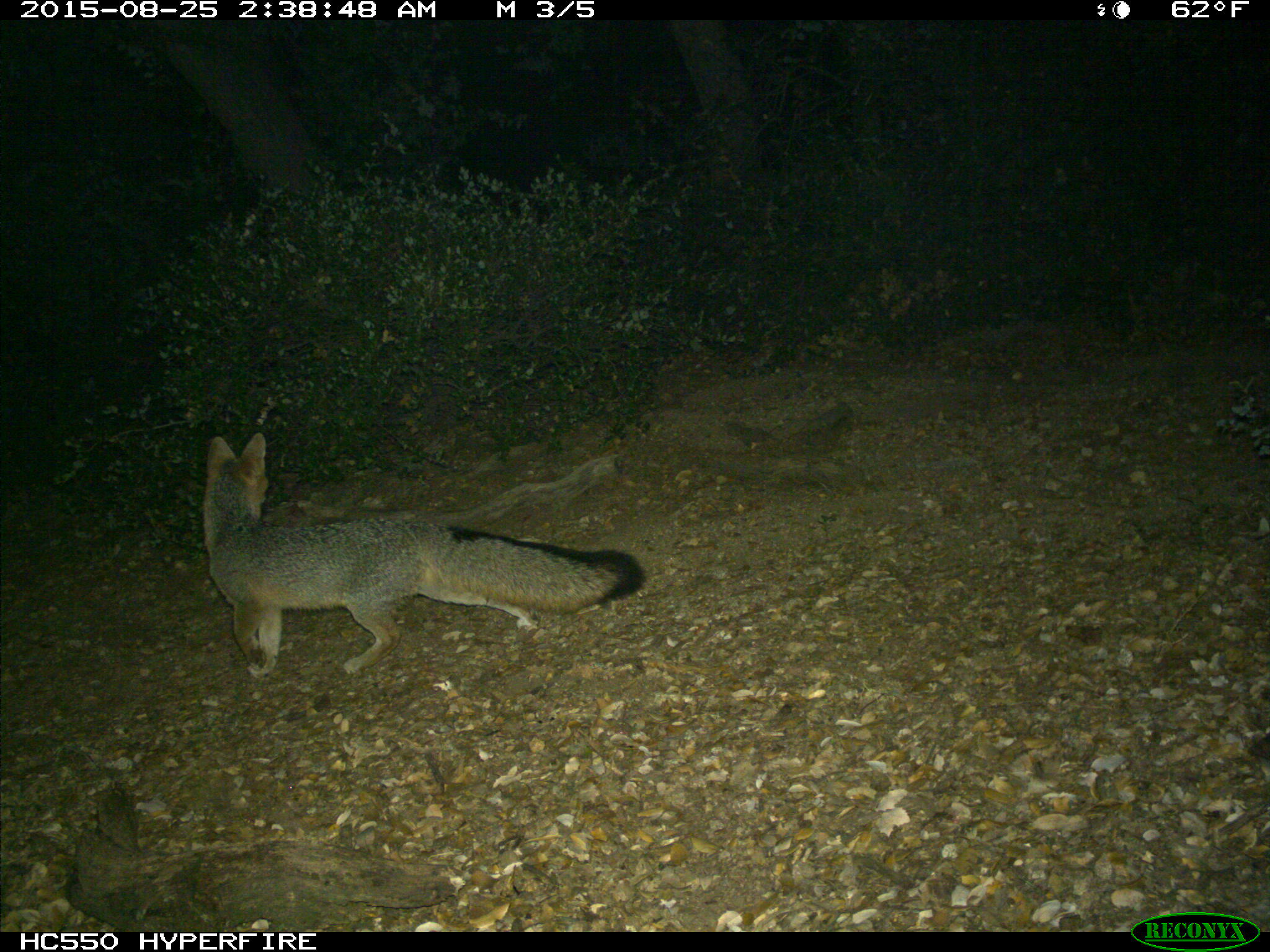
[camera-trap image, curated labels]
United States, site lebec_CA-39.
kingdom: Animalia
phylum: Chordata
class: Mammalia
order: Carnivora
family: Canidae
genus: Urocyon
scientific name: Urocyon cinereoargenteus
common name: gray fox